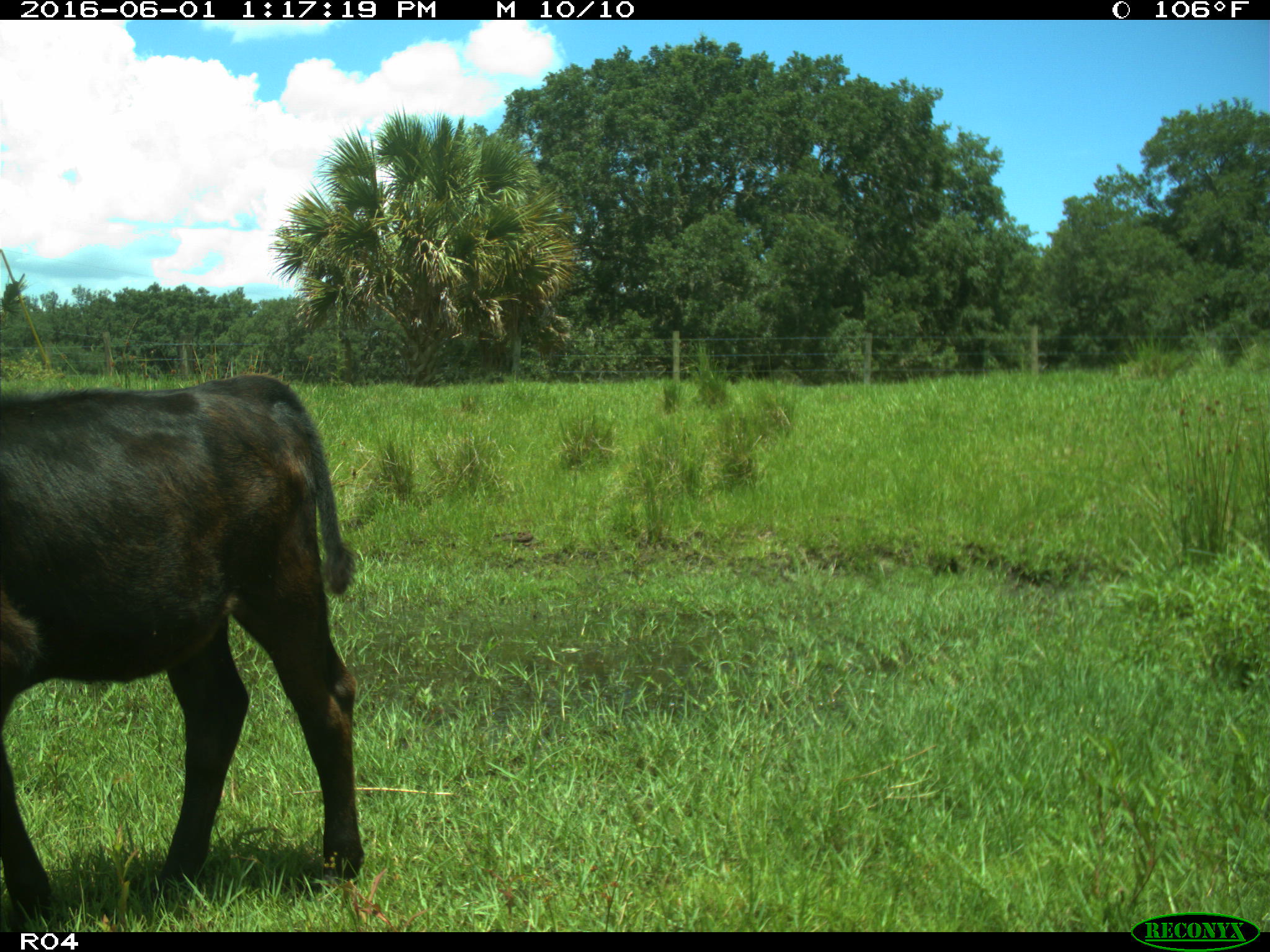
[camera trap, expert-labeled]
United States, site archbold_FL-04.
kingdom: Animalia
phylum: Chordata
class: Mammalia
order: Artiodactyla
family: Bovidae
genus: Bos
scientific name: Bos taurus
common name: domestic cow